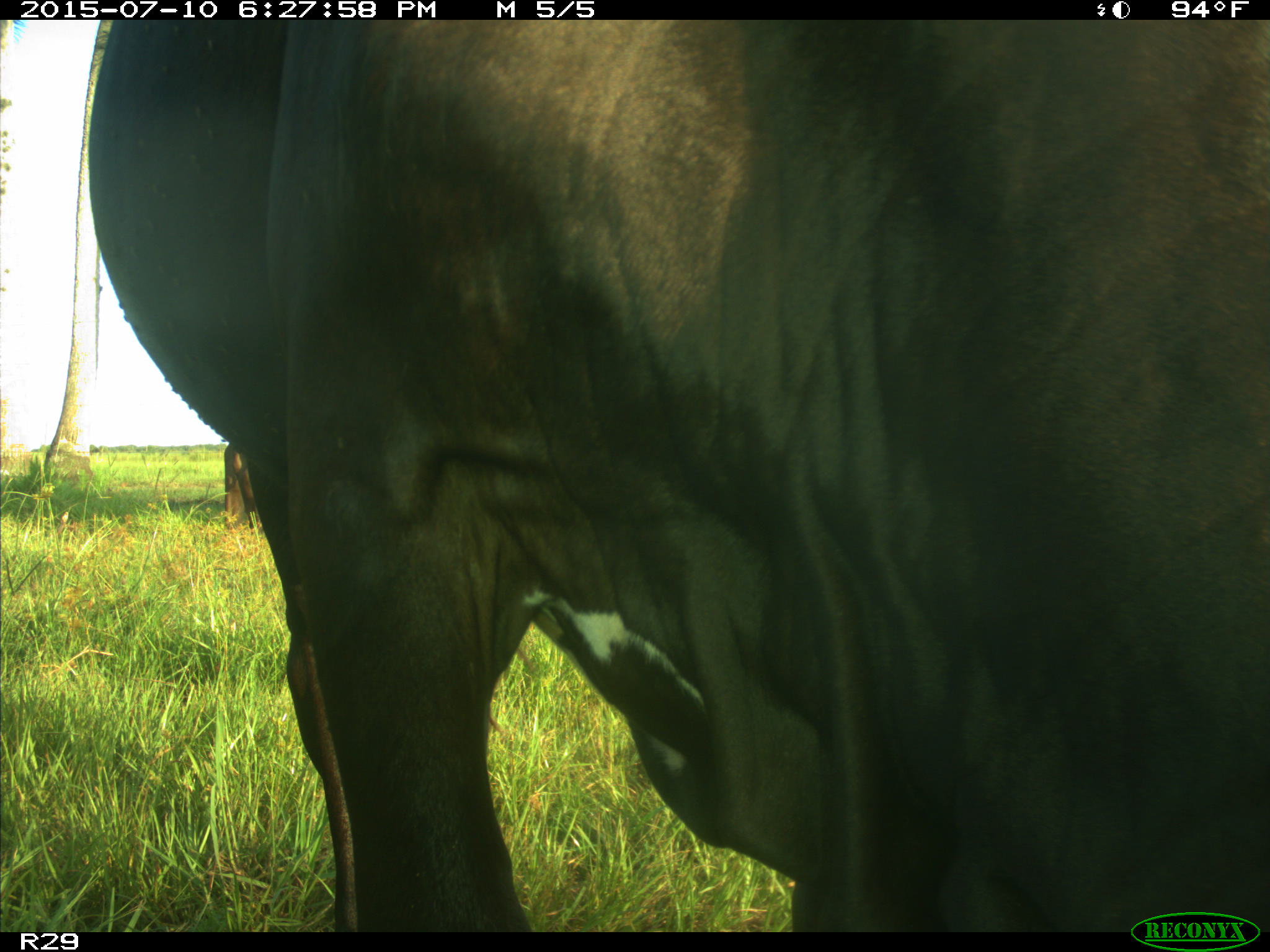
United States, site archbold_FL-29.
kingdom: Animalia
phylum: Chordata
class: Mammalia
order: Artiodactyla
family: Bovidae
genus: Bos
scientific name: Bos taurus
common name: domestic cow